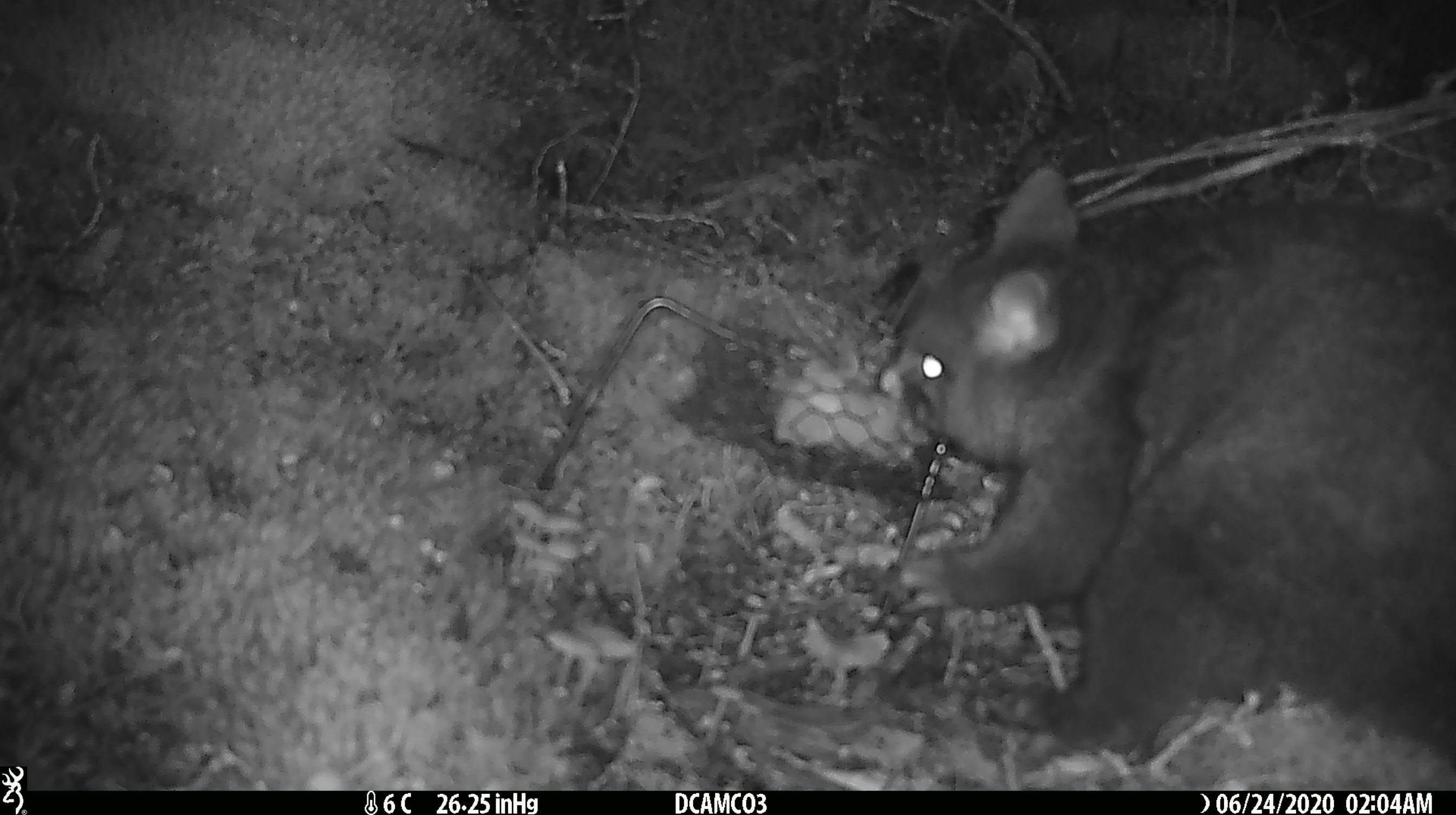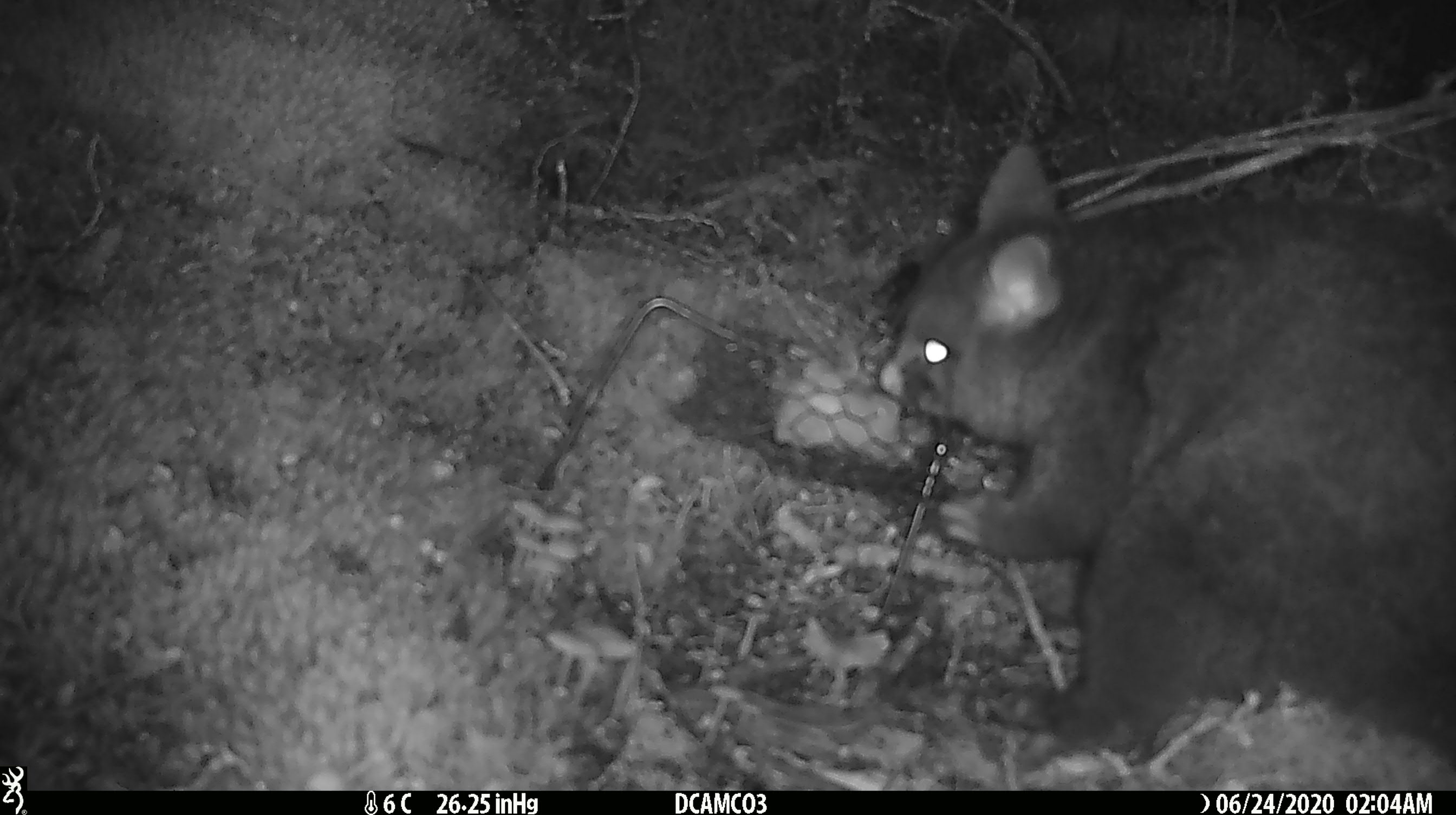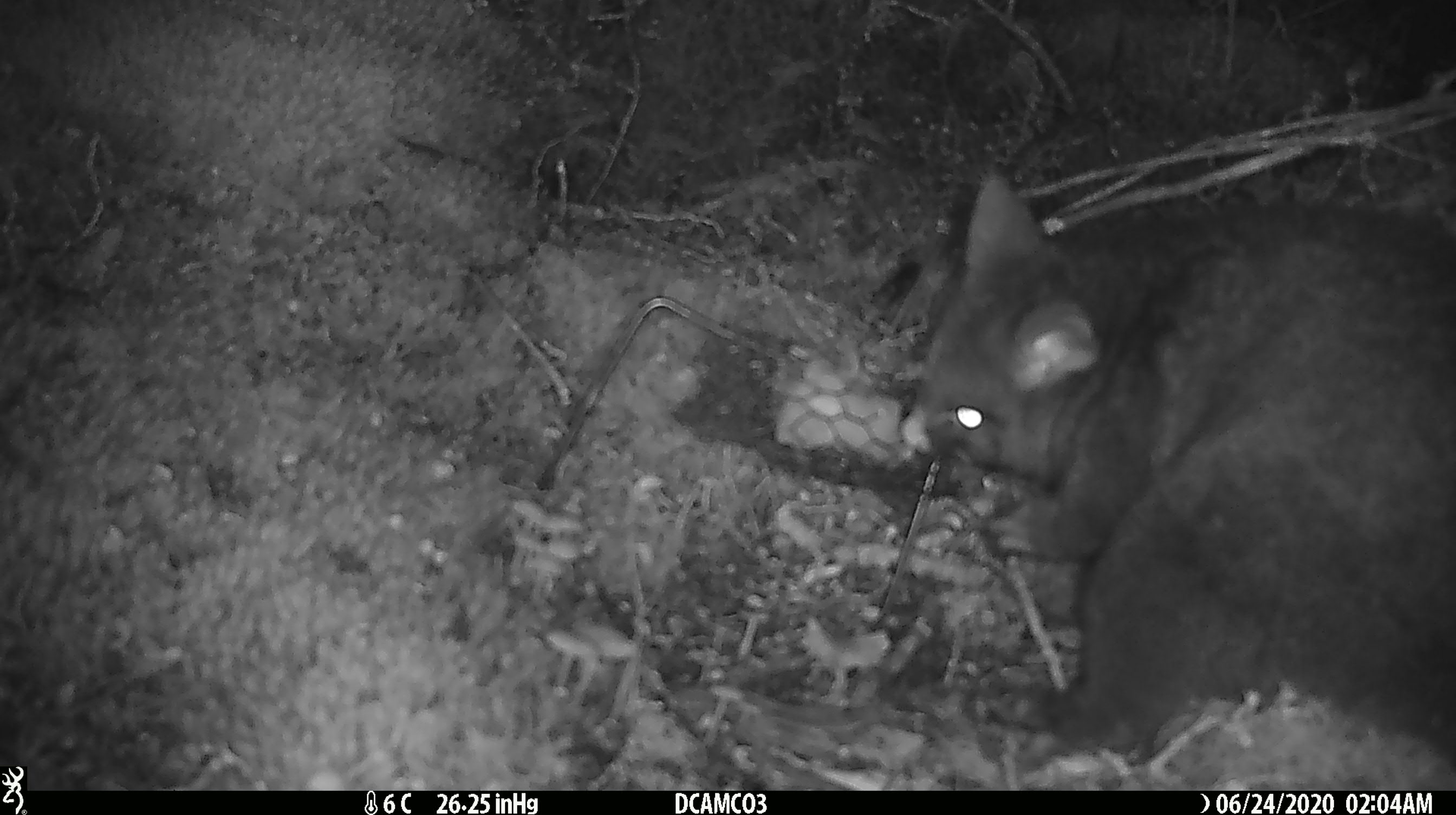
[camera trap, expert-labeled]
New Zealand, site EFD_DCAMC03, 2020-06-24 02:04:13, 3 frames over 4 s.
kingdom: Animalia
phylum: Chordata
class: Mammalia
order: Diprotodontia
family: Phalangeridae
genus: Trichosurus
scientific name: Trichosurus vulpecula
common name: common brushtail possum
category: possum